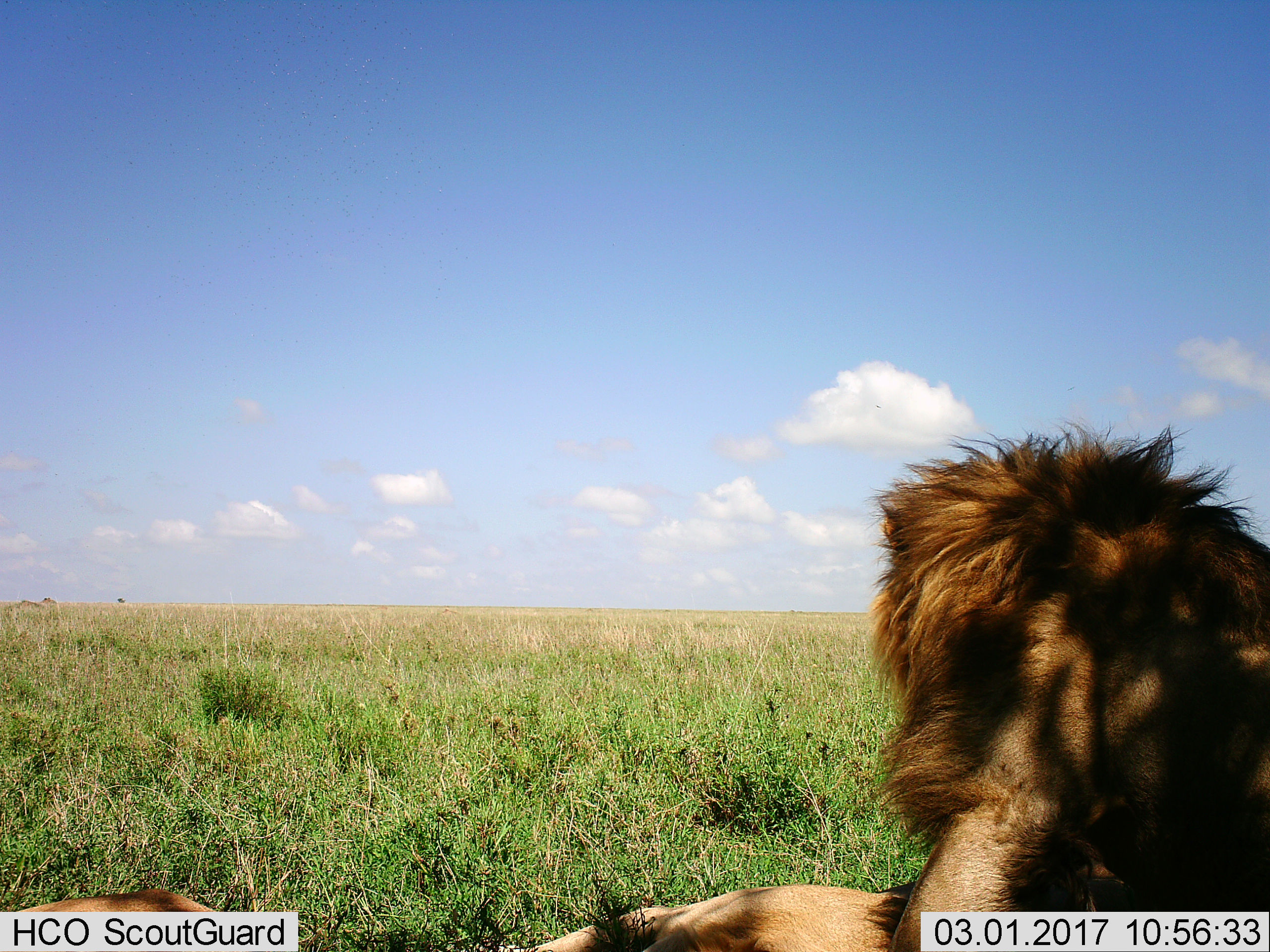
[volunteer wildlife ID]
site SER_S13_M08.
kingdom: Animalia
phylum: Chordata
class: Mammalia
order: Carnivora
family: Felidae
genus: Panthera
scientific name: Panthera leo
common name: lion male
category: lionmale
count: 1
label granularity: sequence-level